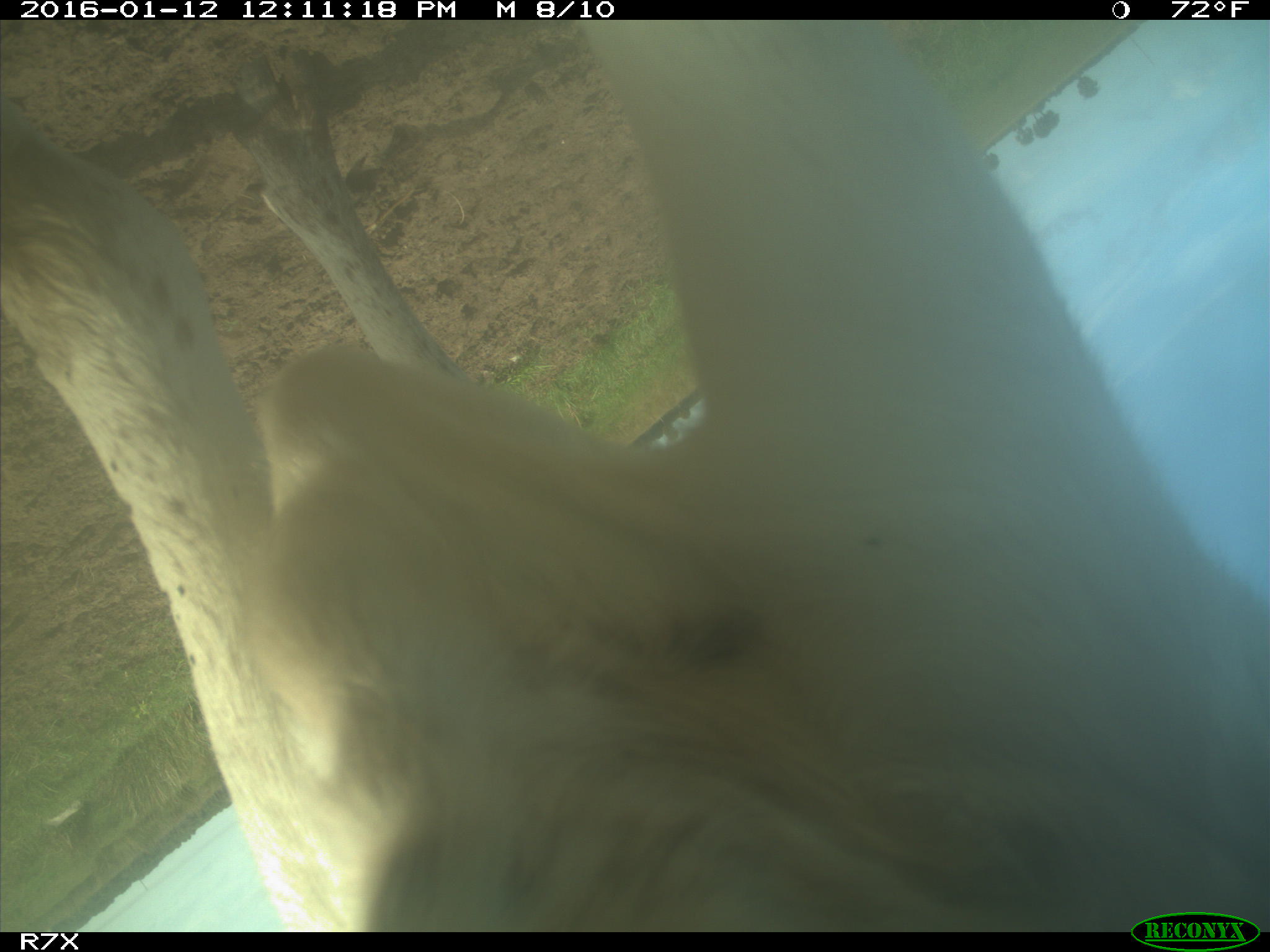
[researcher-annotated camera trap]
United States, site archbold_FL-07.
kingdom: Animalia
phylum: Chordata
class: Mammalia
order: Artiodactyla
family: Bovidae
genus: Bos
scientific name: Bos taurus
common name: domestic cow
Bos taurus (domestic cow).